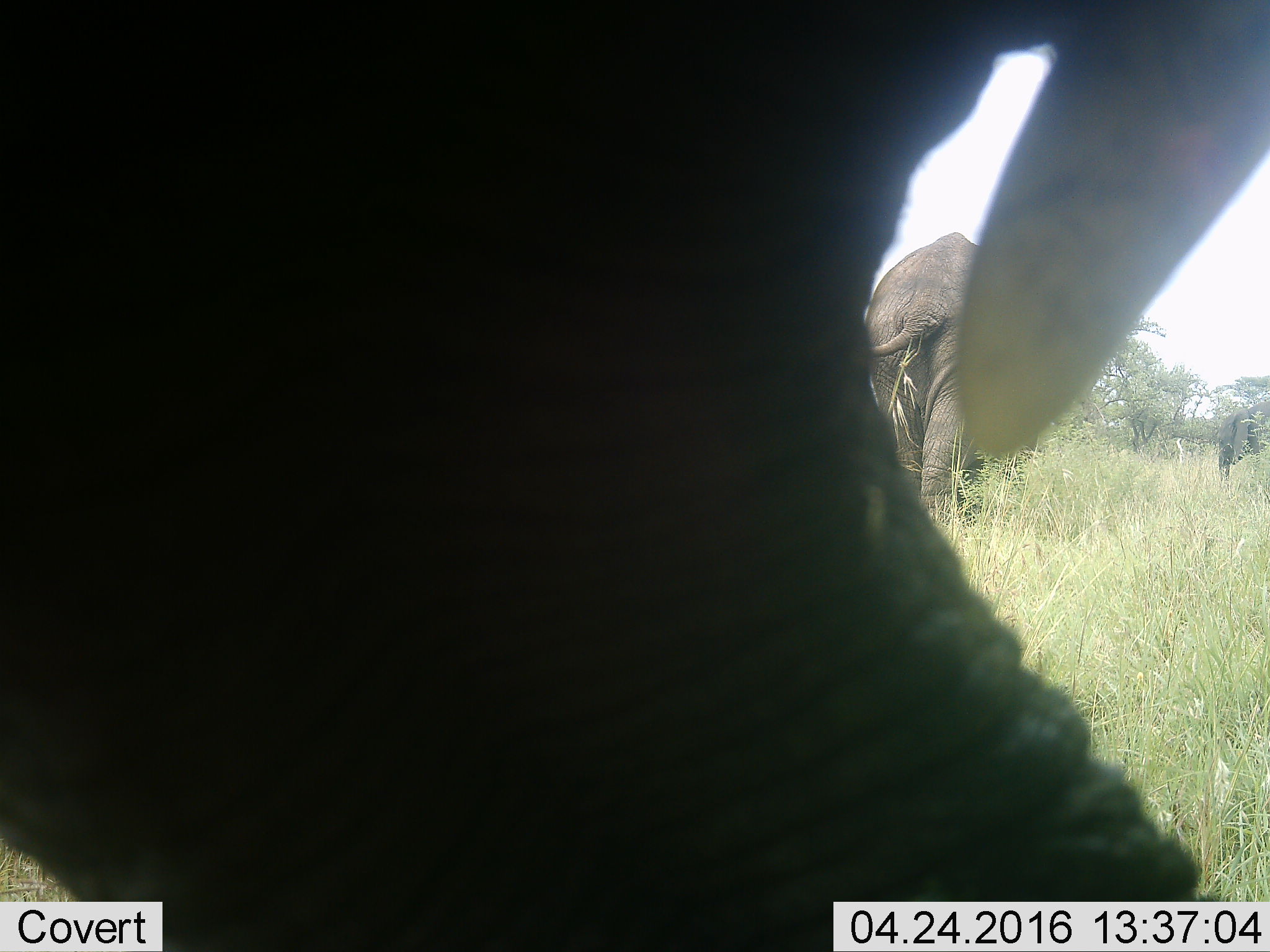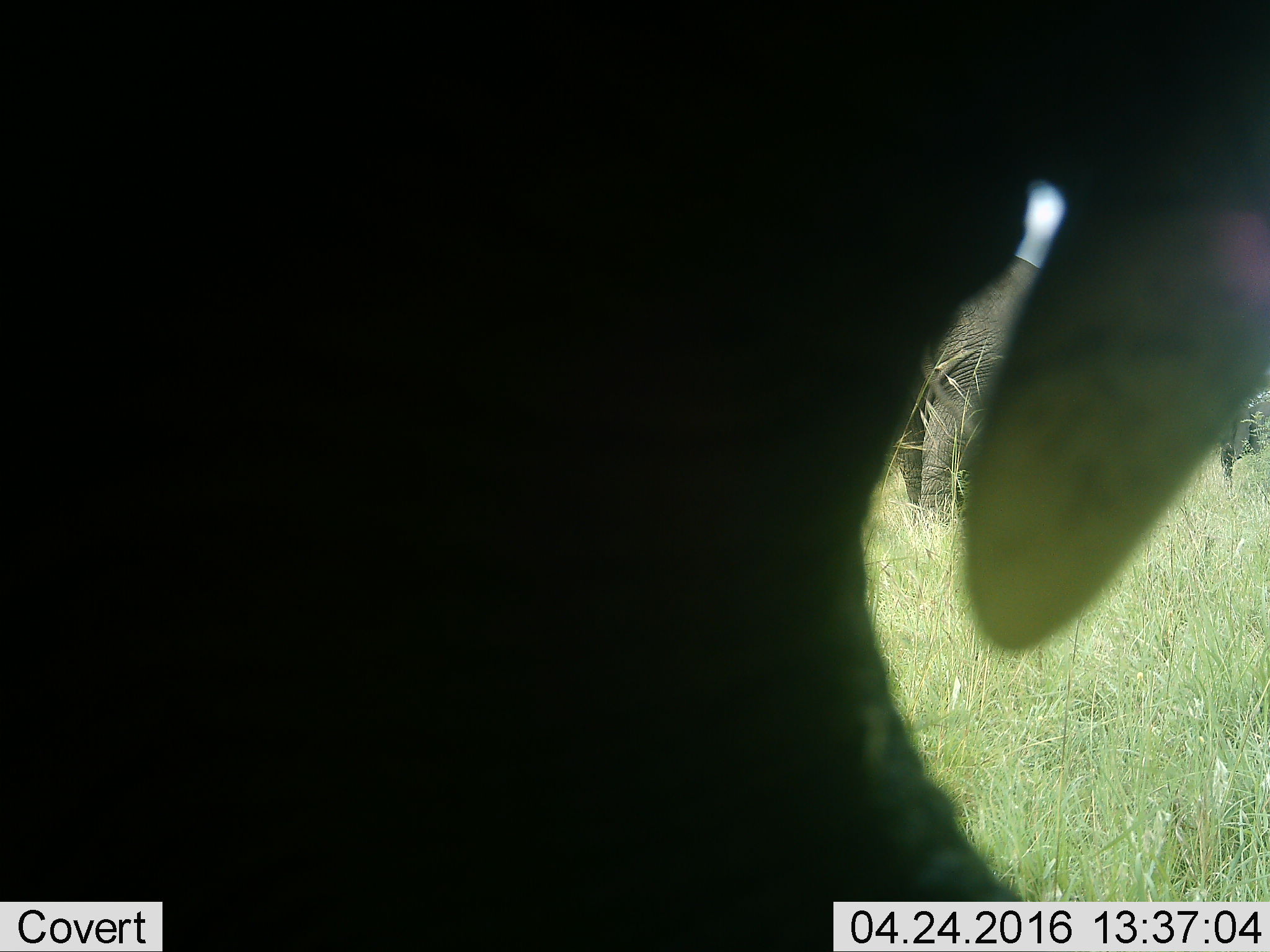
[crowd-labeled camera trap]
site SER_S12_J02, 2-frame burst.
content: unidentified animal